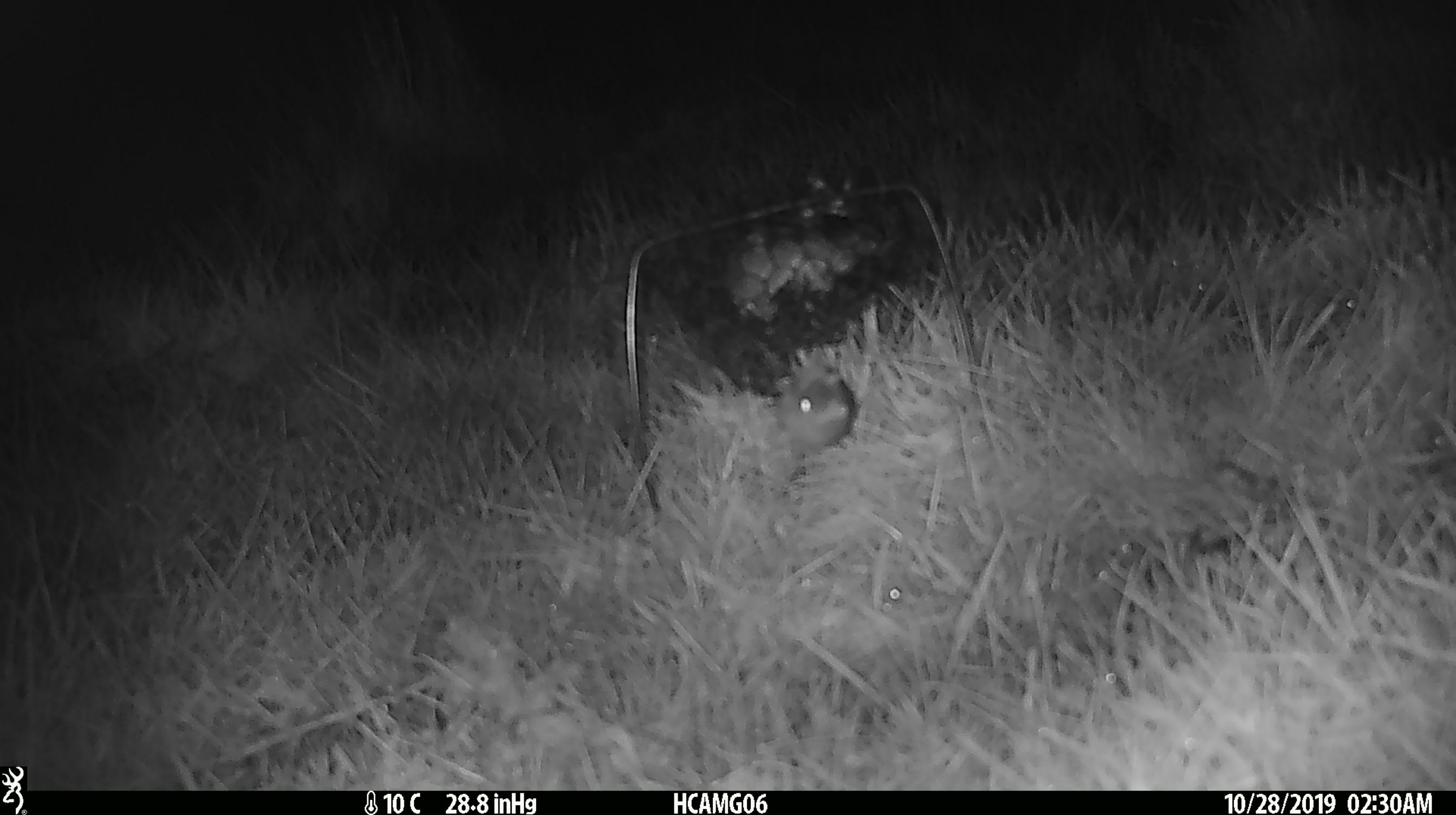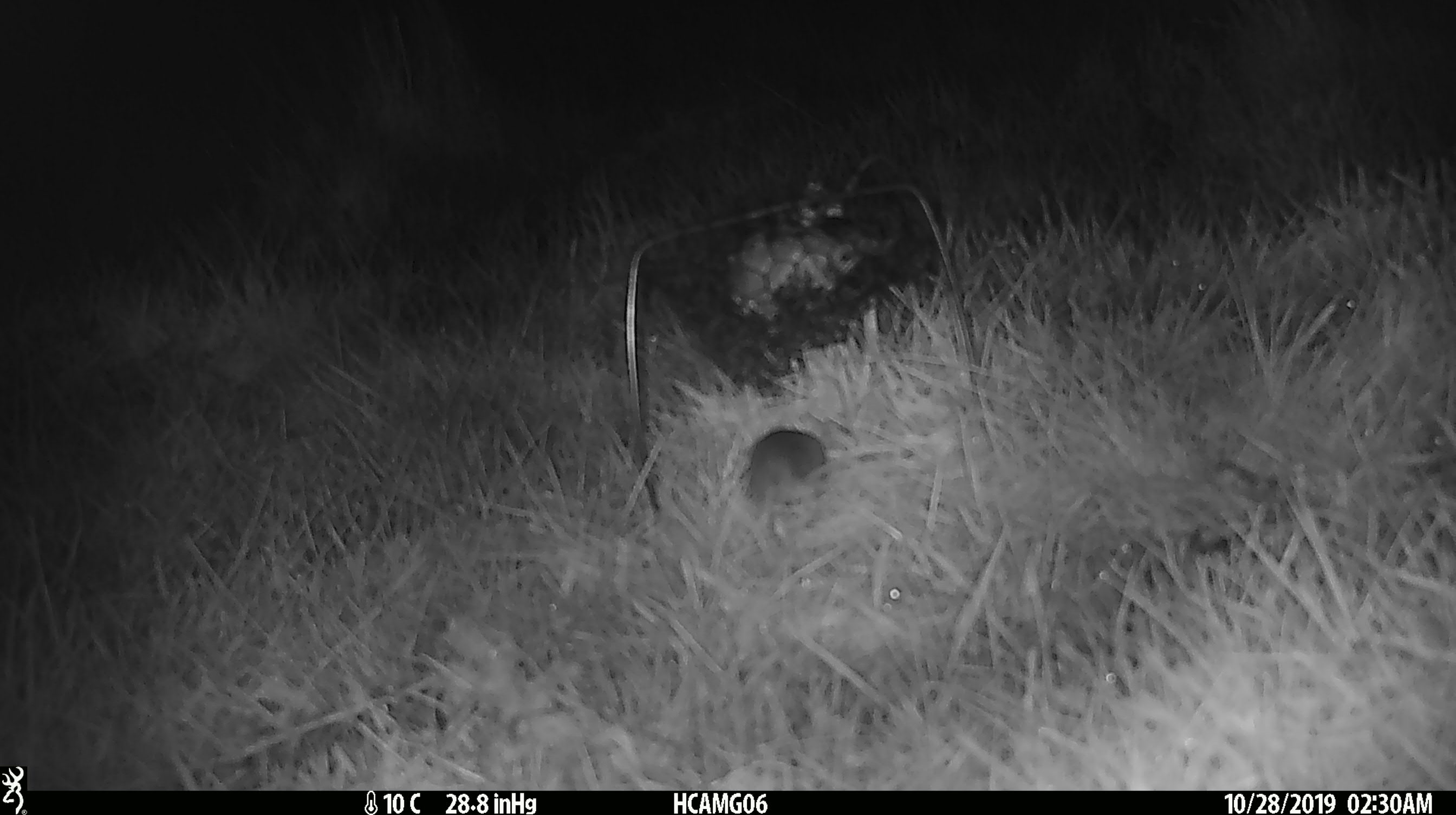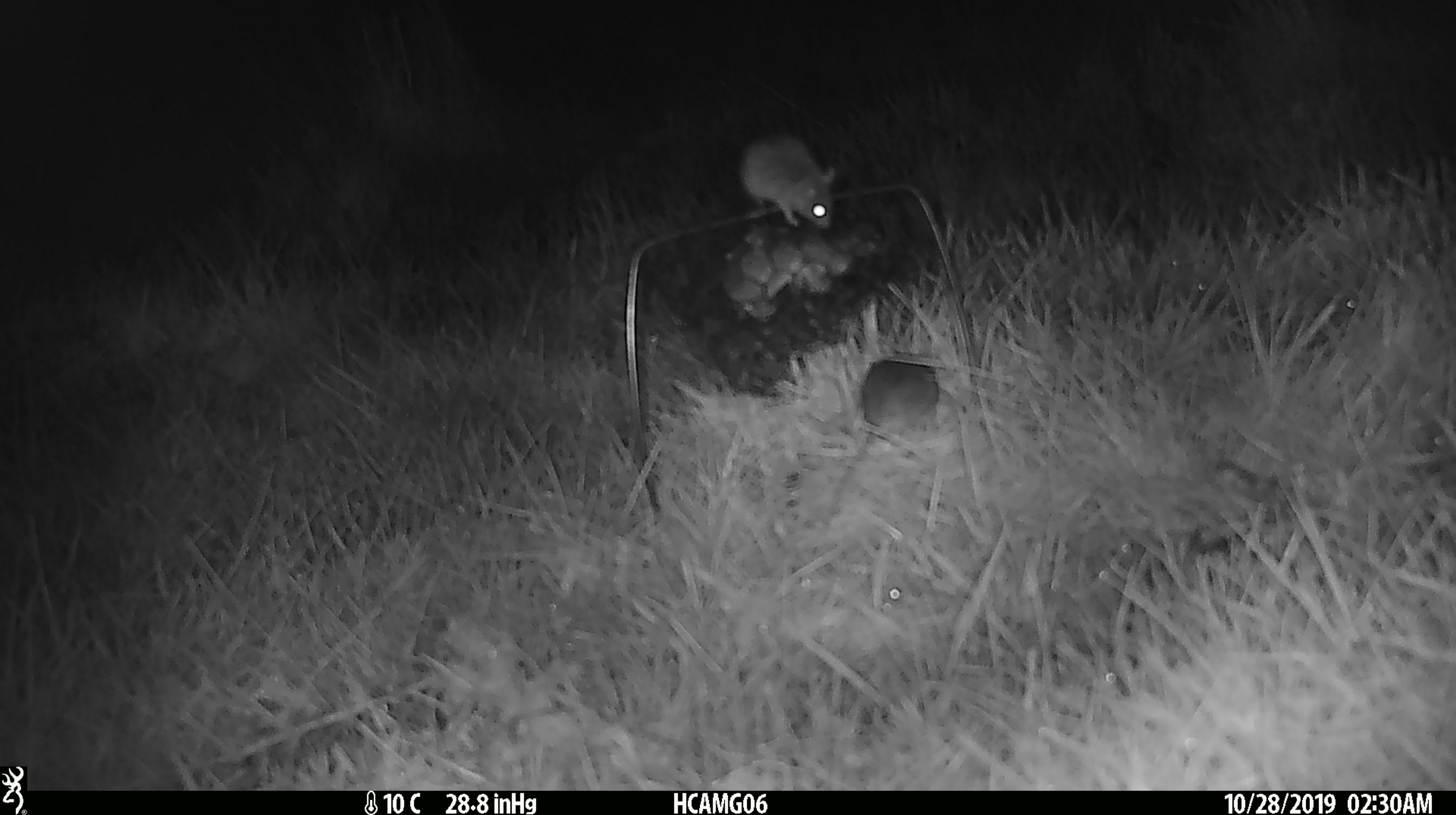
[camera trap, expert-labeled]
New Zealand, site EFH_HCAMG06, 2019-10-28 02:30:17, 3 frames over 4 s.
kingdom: Animalia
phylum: Chordata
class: Mammalia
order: Rodentia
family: Muridae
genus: Mus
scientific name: Mus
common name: mouse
Mouse (Mus).